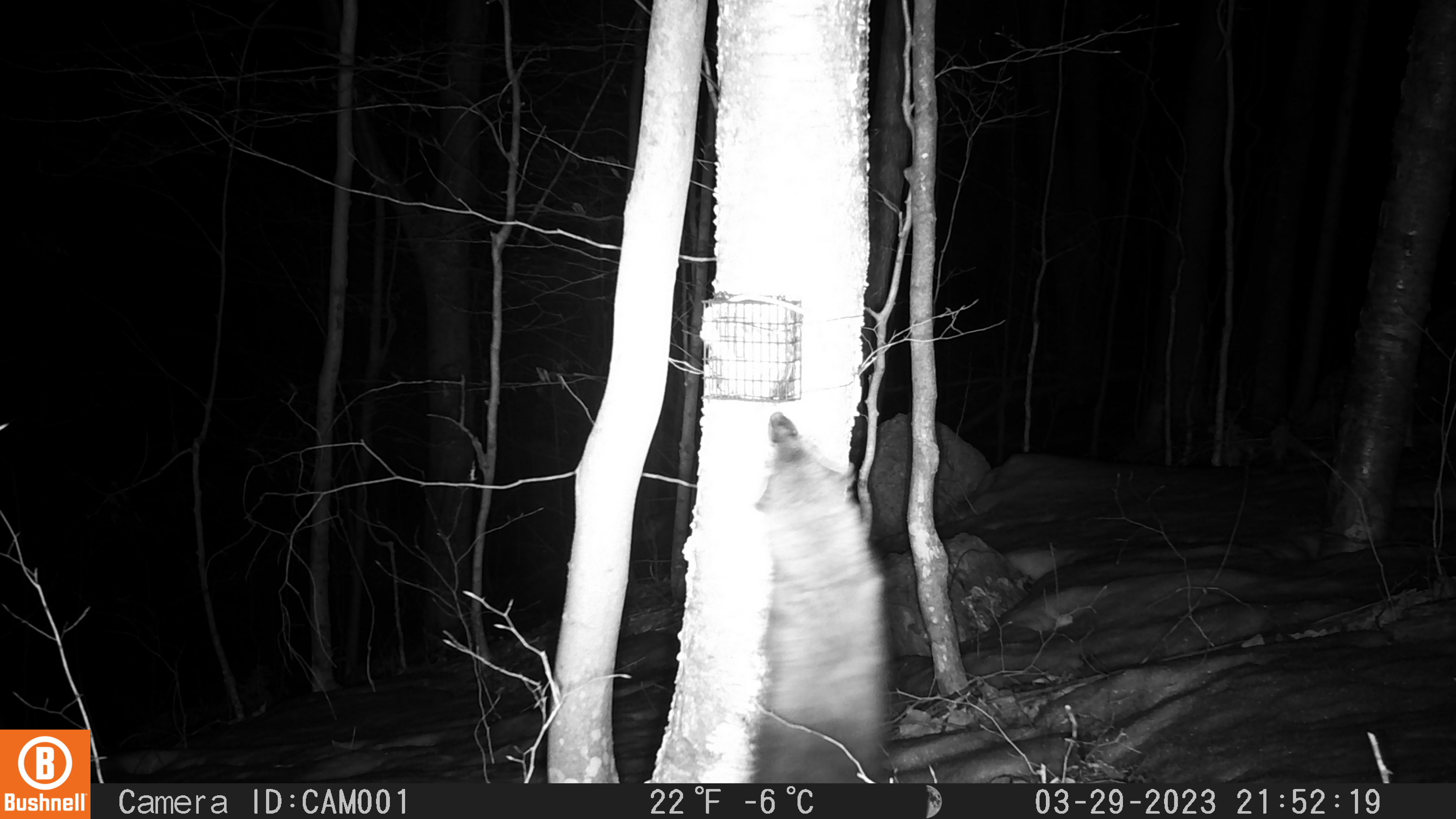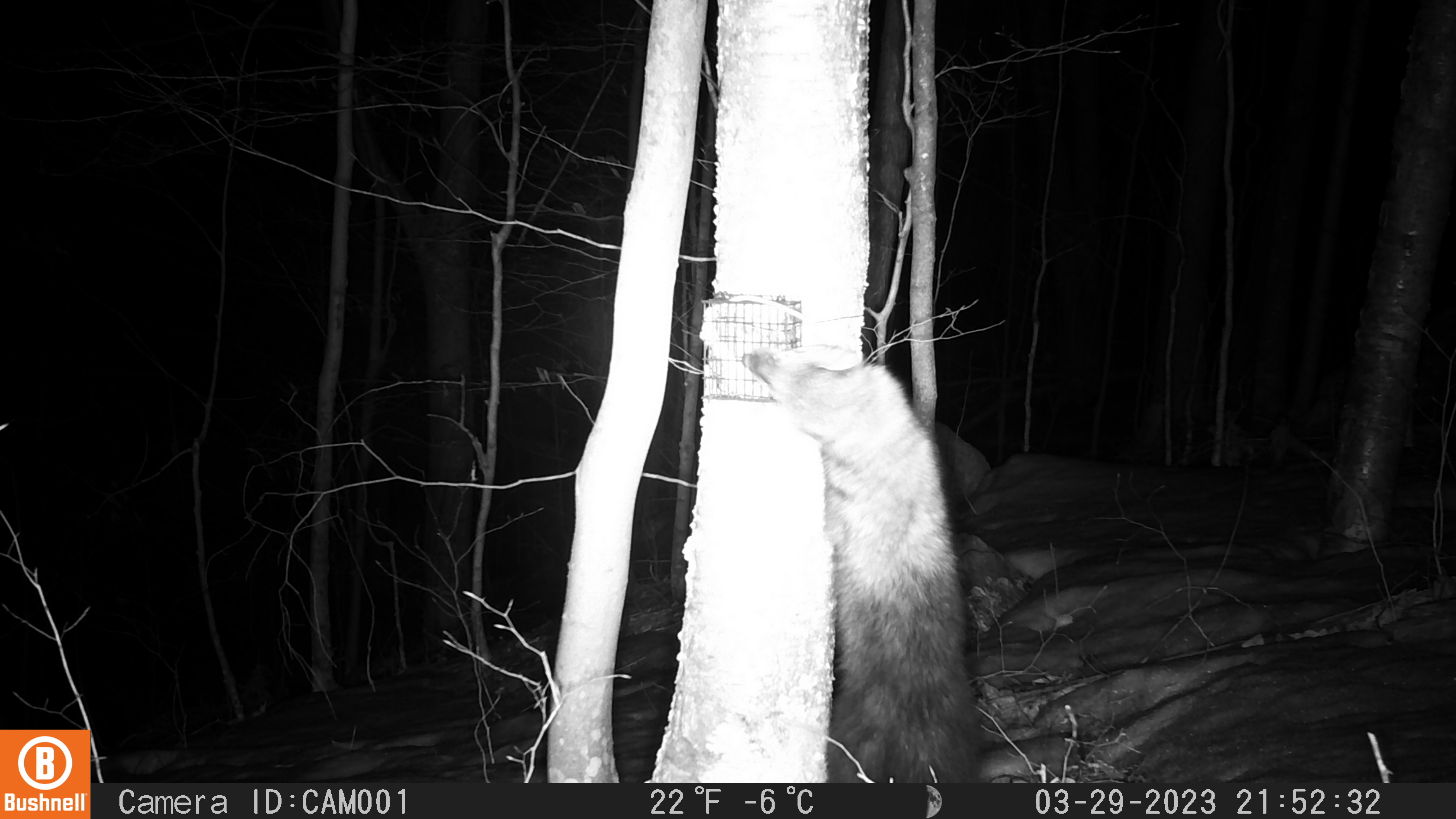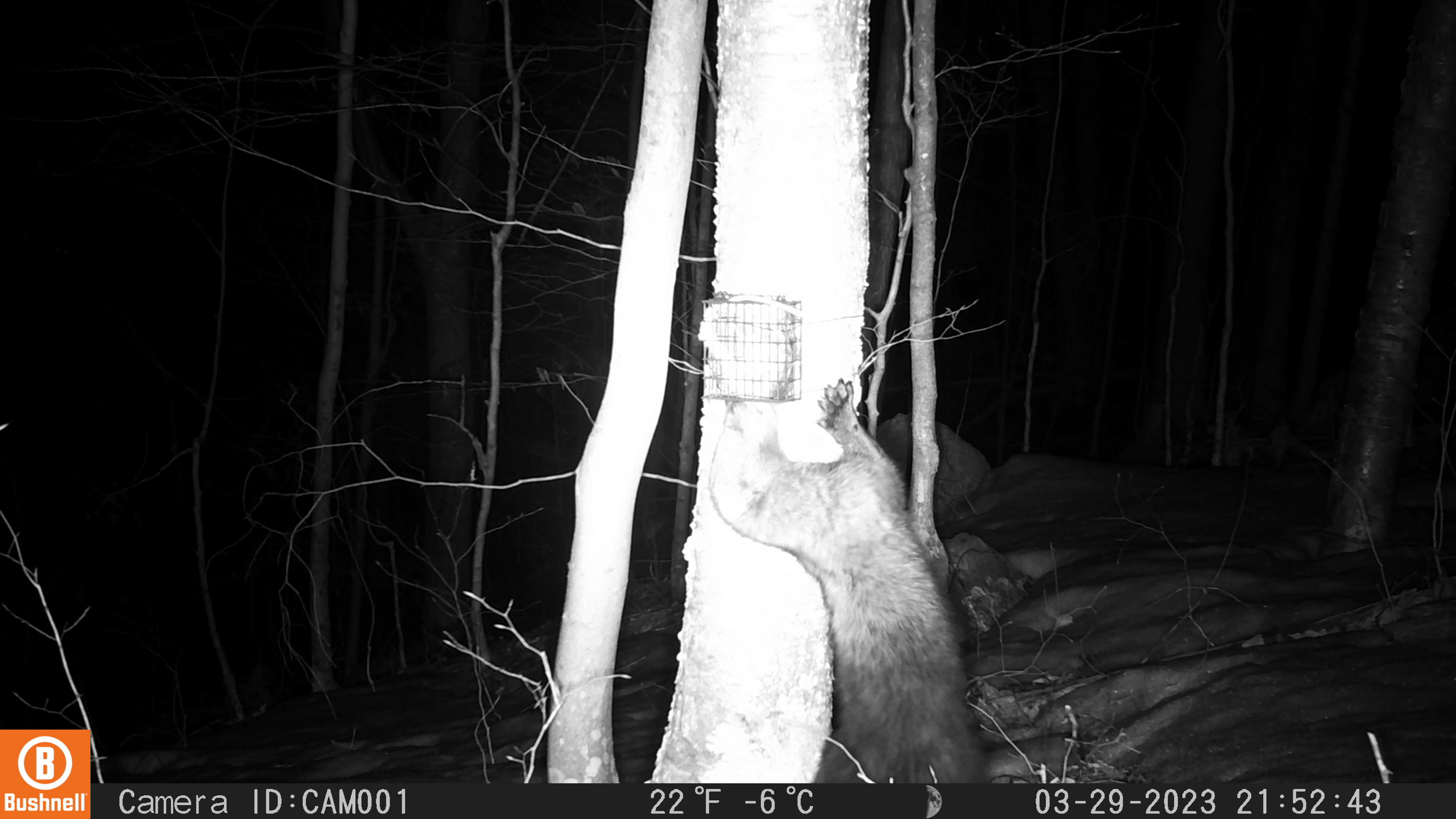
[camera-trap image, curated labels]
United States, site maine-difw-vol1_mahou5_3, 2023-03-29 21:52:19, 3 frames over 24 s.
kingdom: Animalia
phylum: Chordata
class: Mammalia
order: Carnivora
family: Mustelidae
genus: Pekania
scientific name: Pekania pennanti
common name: fisher